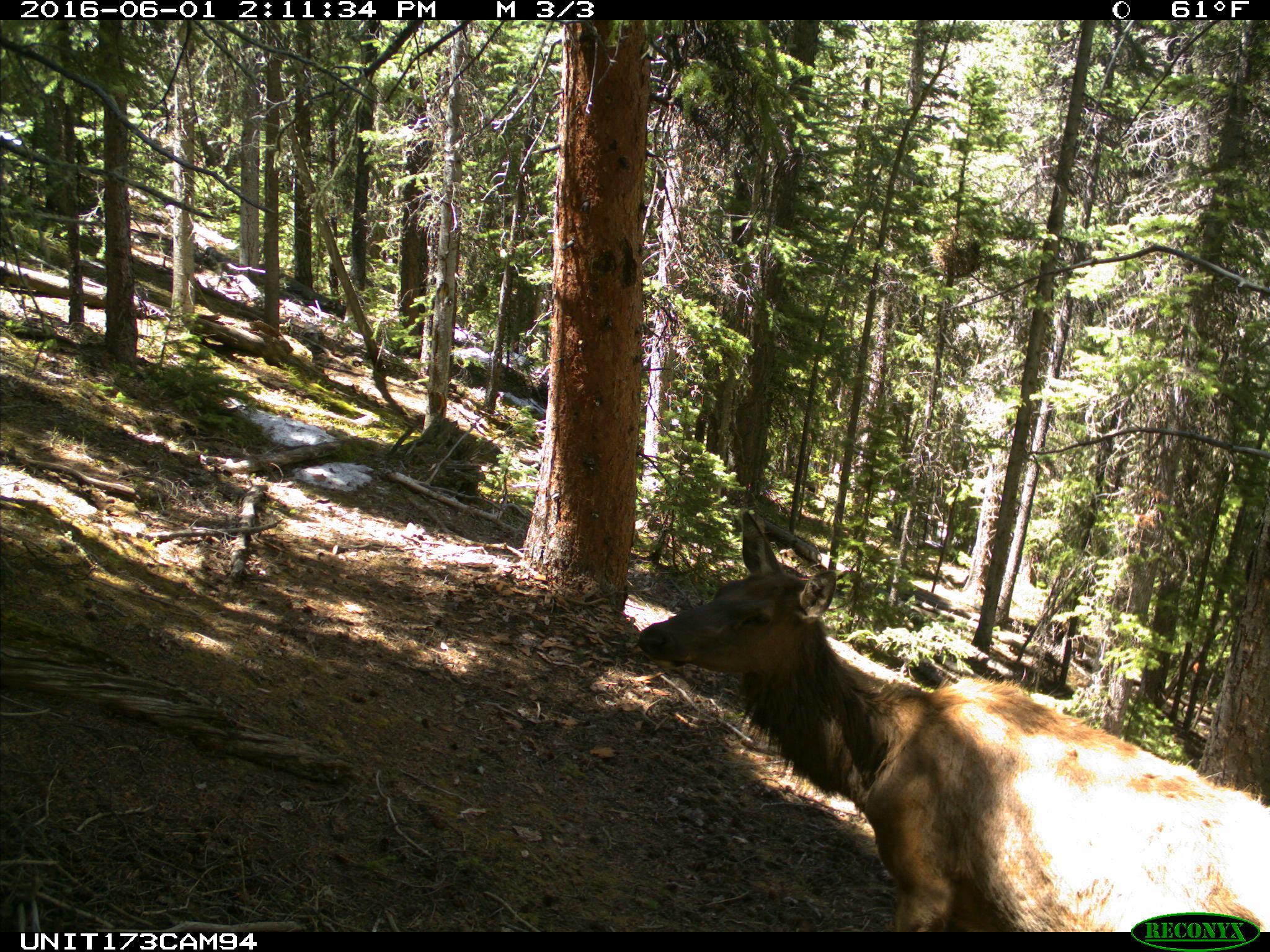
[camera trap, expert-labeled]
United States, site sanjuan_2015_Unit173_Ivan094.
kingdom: Animalia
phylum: Chordata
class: Mammalia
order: Artiodactyla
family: Cervidae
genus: Cervus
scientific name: Cervus elaphus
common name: red deer